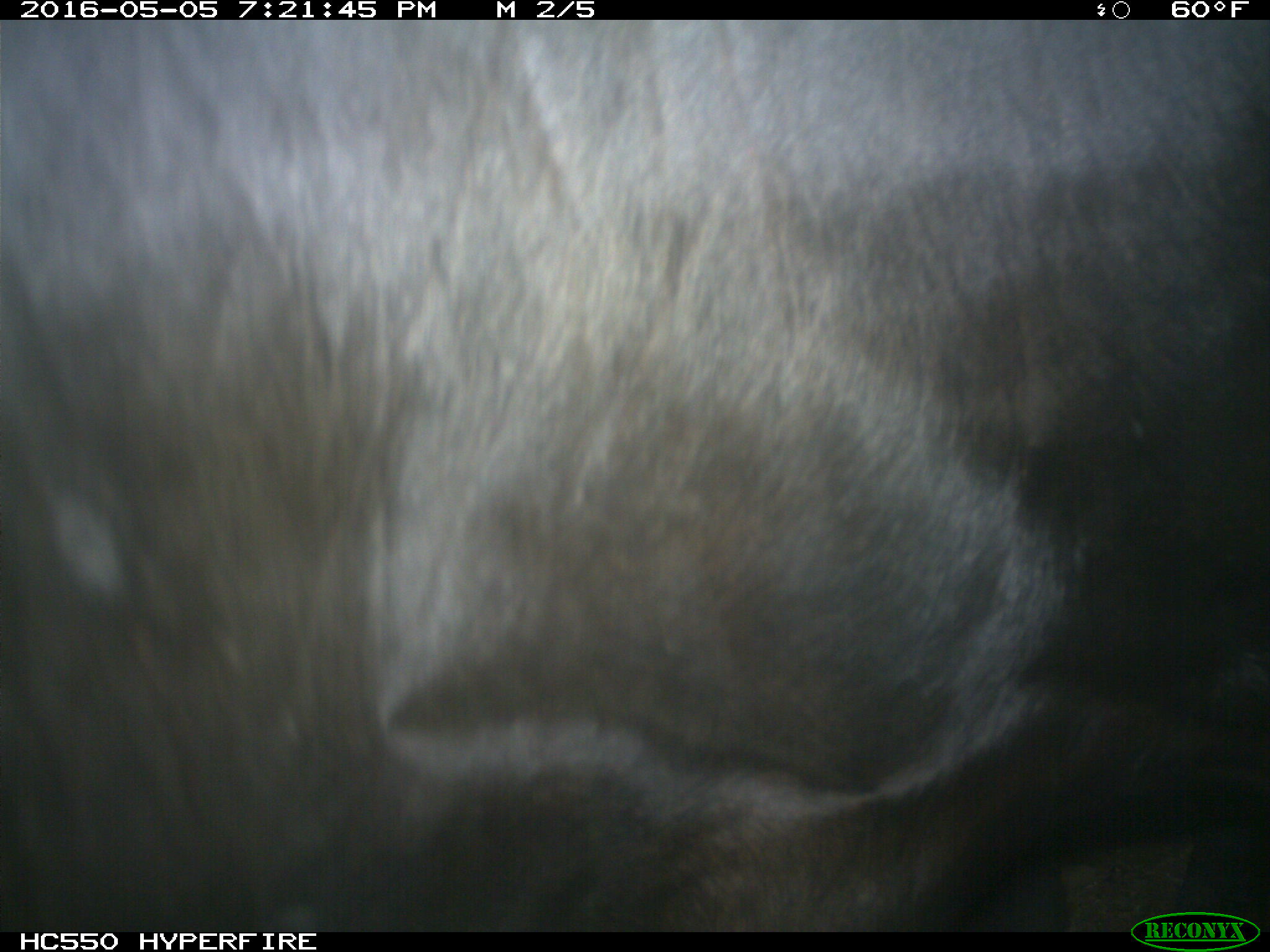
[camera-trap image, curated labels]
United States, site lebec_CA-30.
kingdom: Animalia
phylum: Chordata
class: Mammalia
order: Artiodactyla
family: Bovidae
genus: Bos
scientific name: Bos taurus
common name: domestic cow